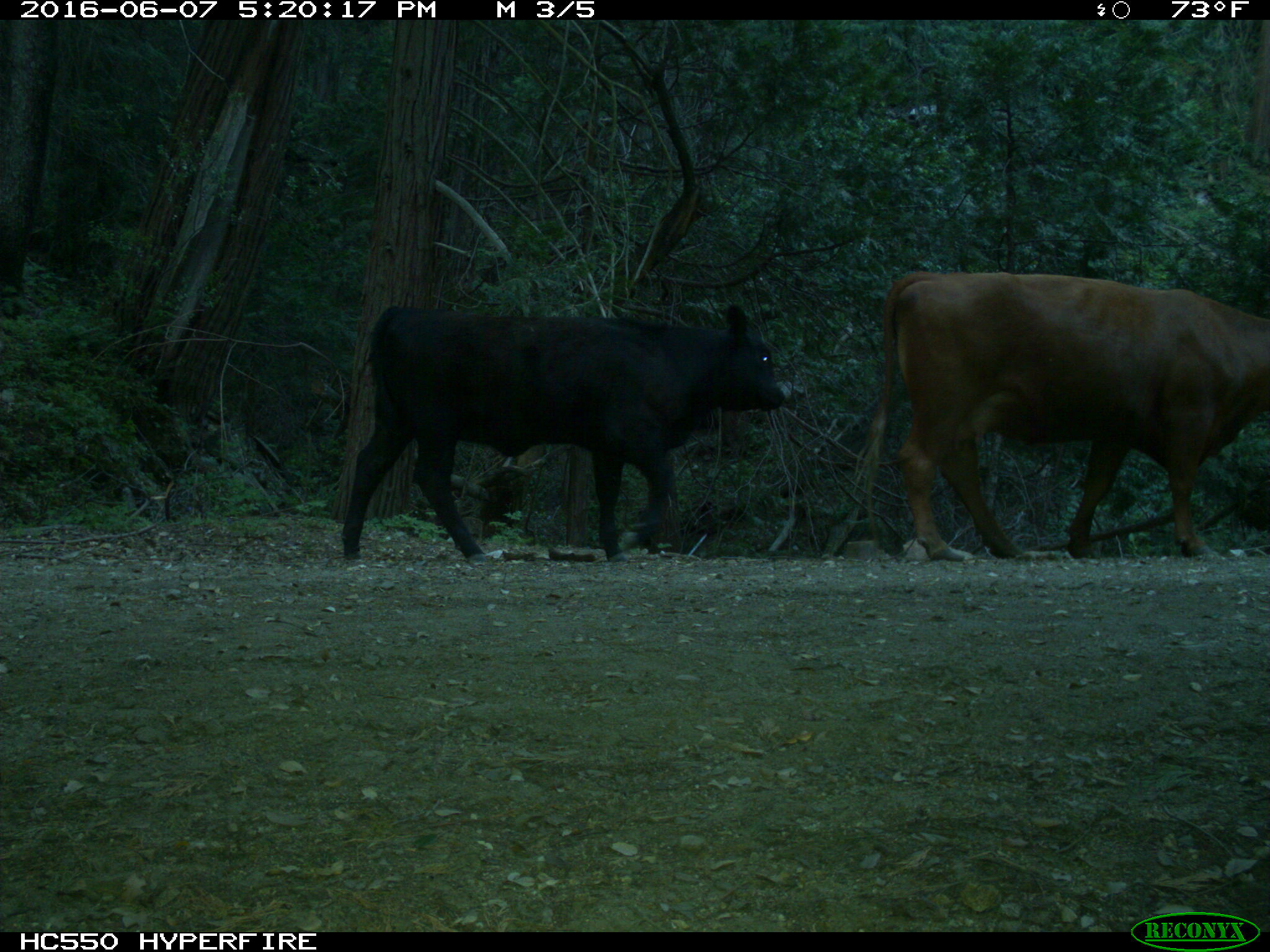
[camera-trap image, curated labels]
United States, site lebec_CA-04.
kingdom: Animalia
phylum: Chordata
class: Mammalia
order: Artiodactyla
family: Bovidae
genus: Bos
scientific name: Bos taurus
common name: domestic cow